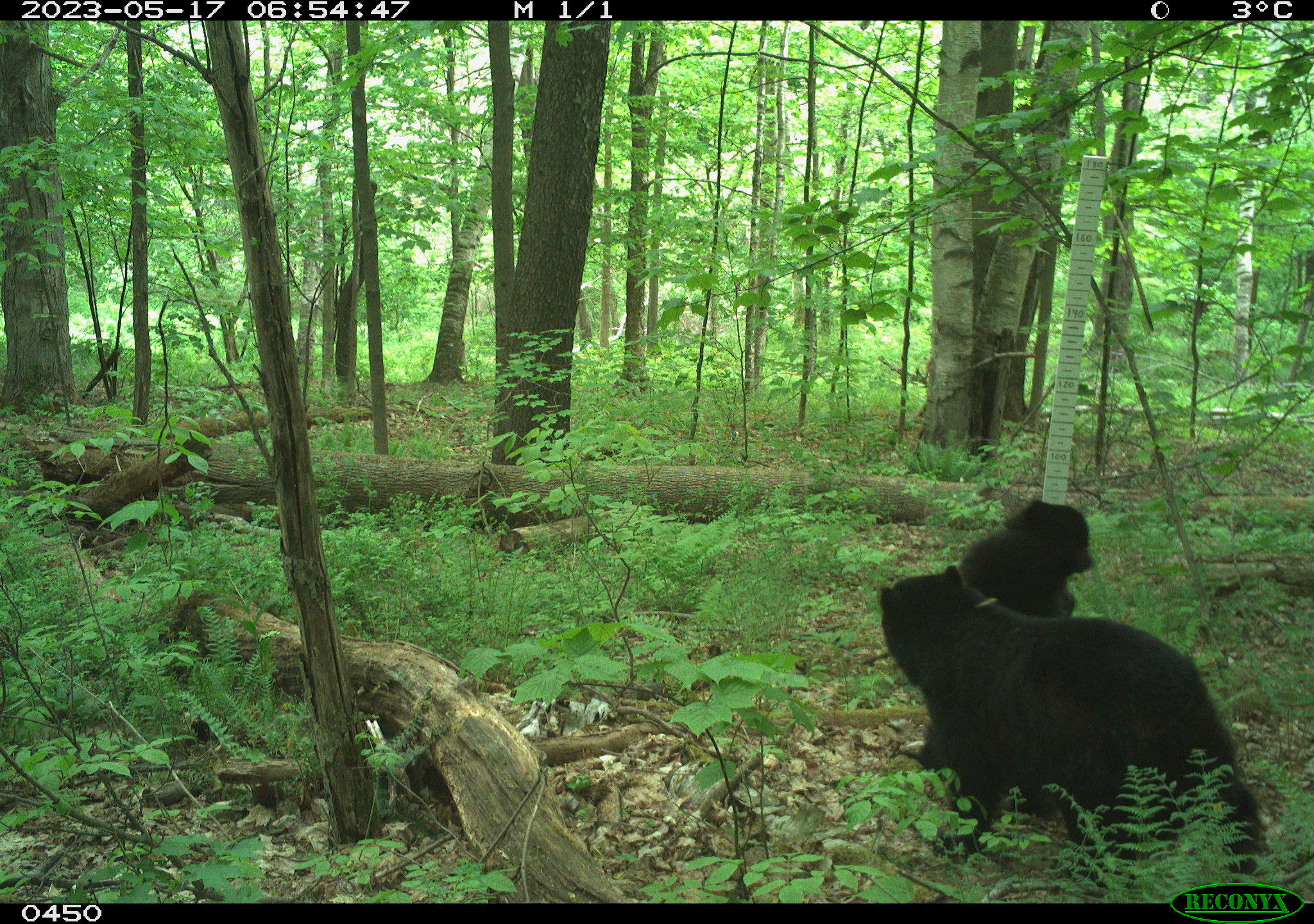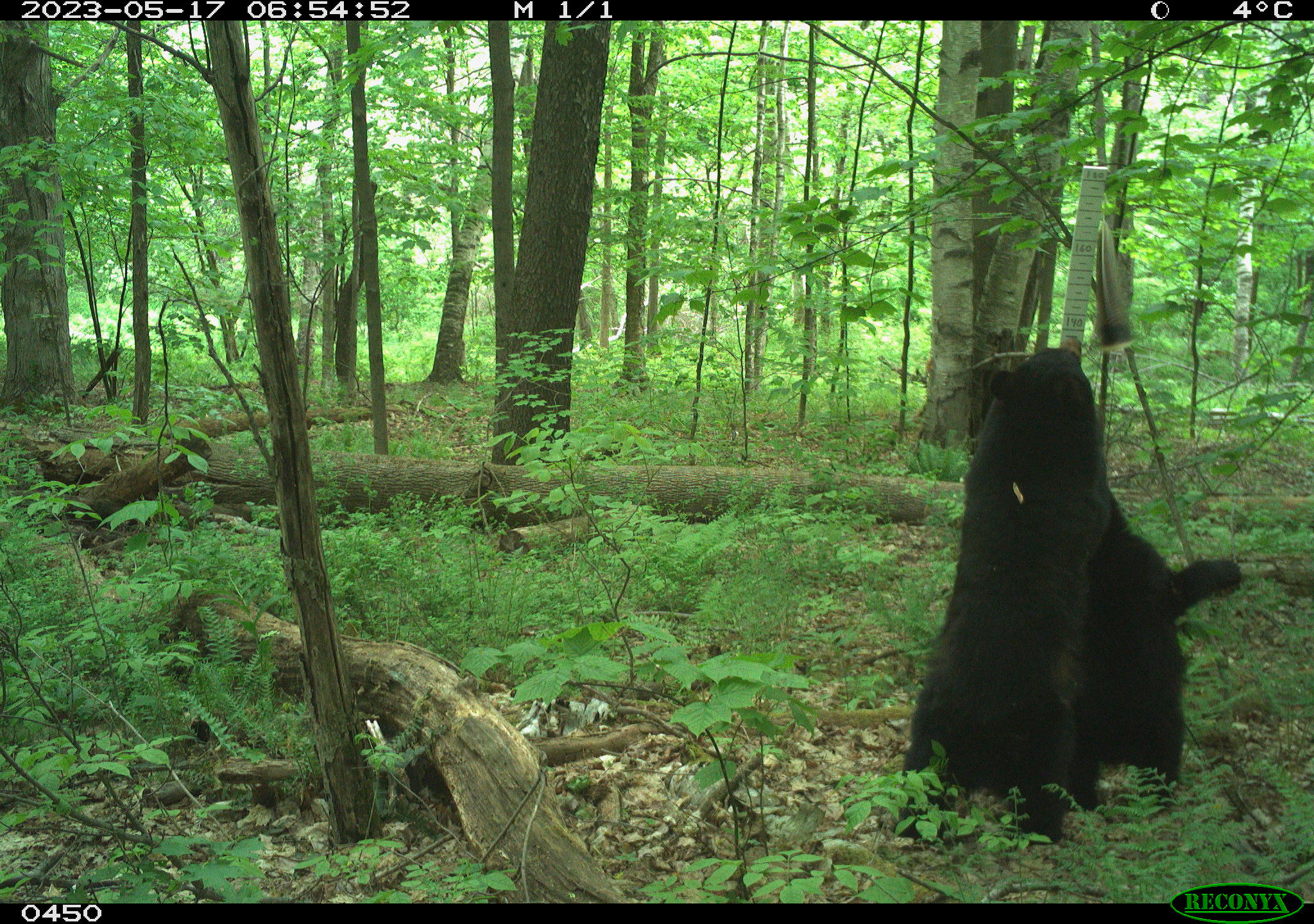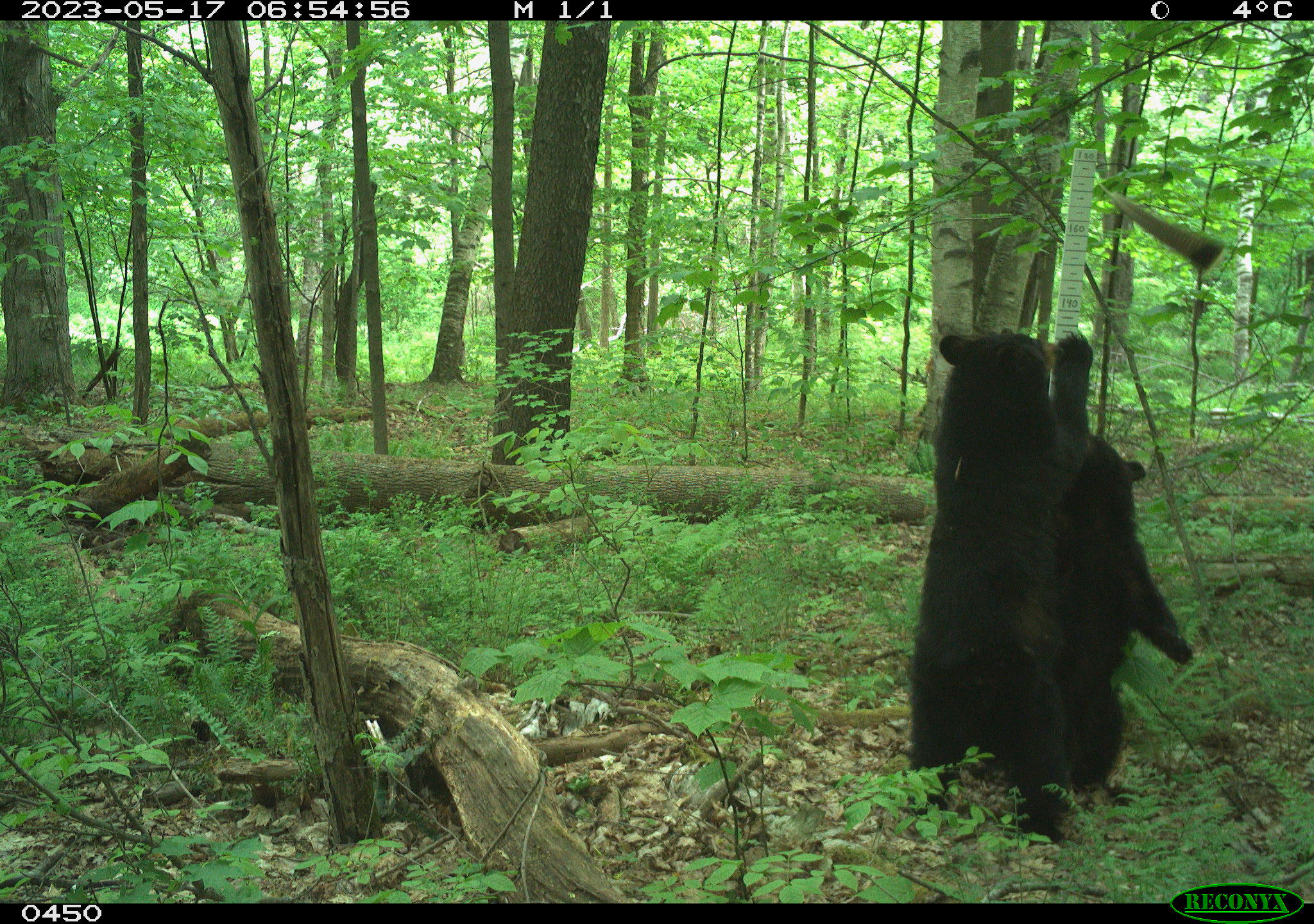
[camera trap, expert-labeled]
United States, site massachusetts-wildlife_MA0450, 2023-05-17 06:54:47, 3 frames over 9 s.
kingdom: Animalia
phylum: Chordata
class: Mammalia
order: Carnivora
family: Ursidae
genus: Ursus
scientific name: Ursus americanus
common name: black bear